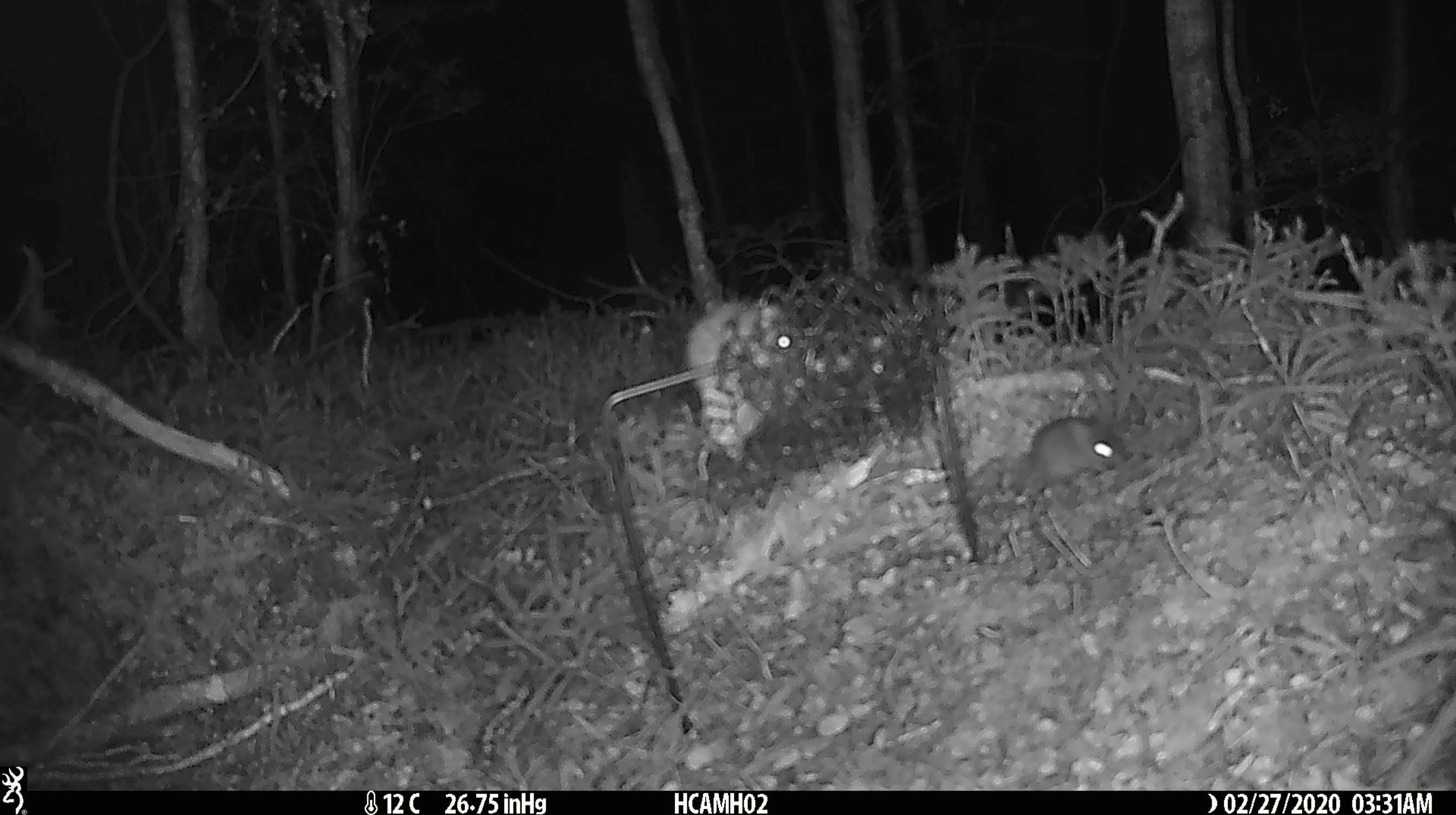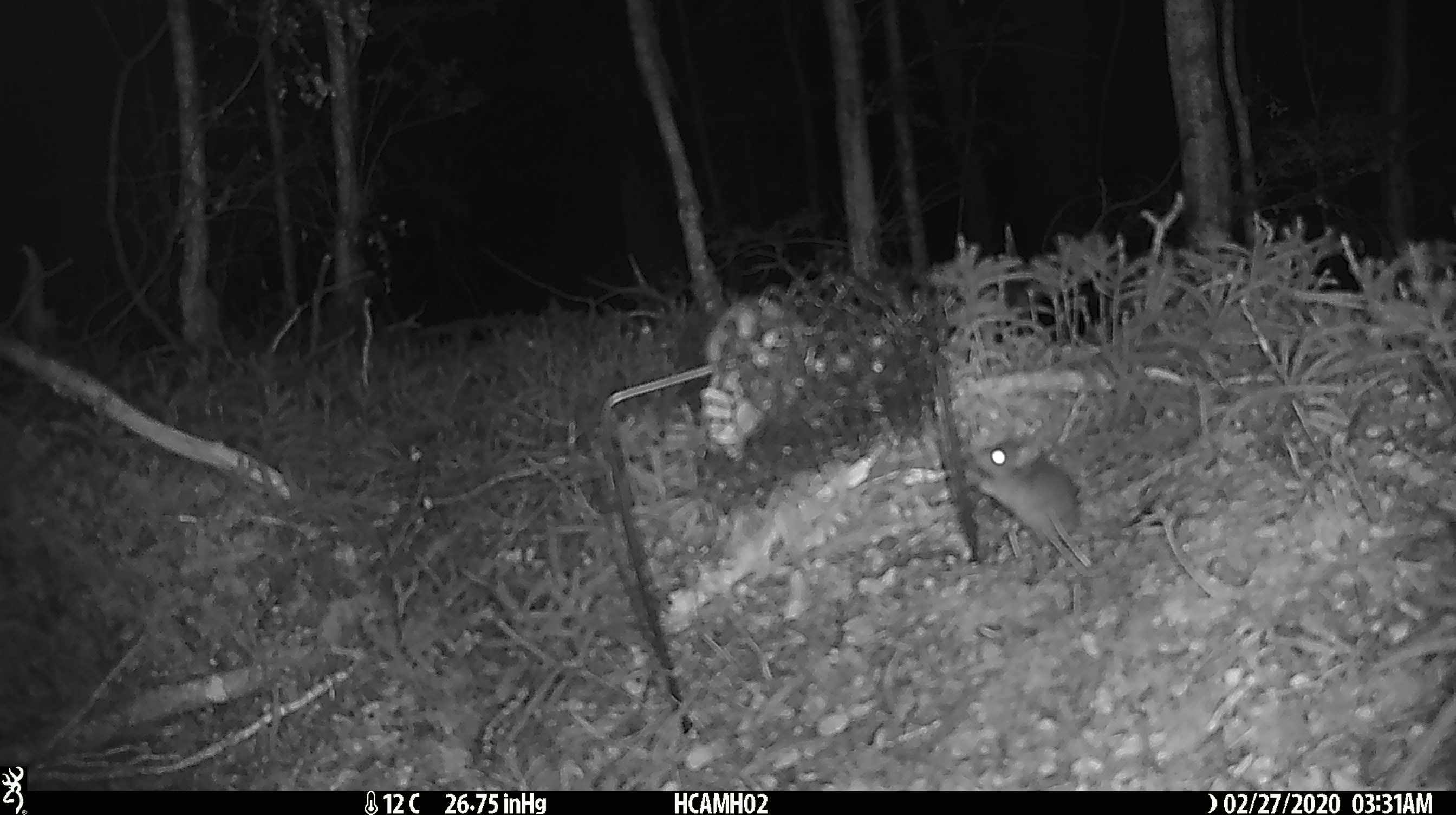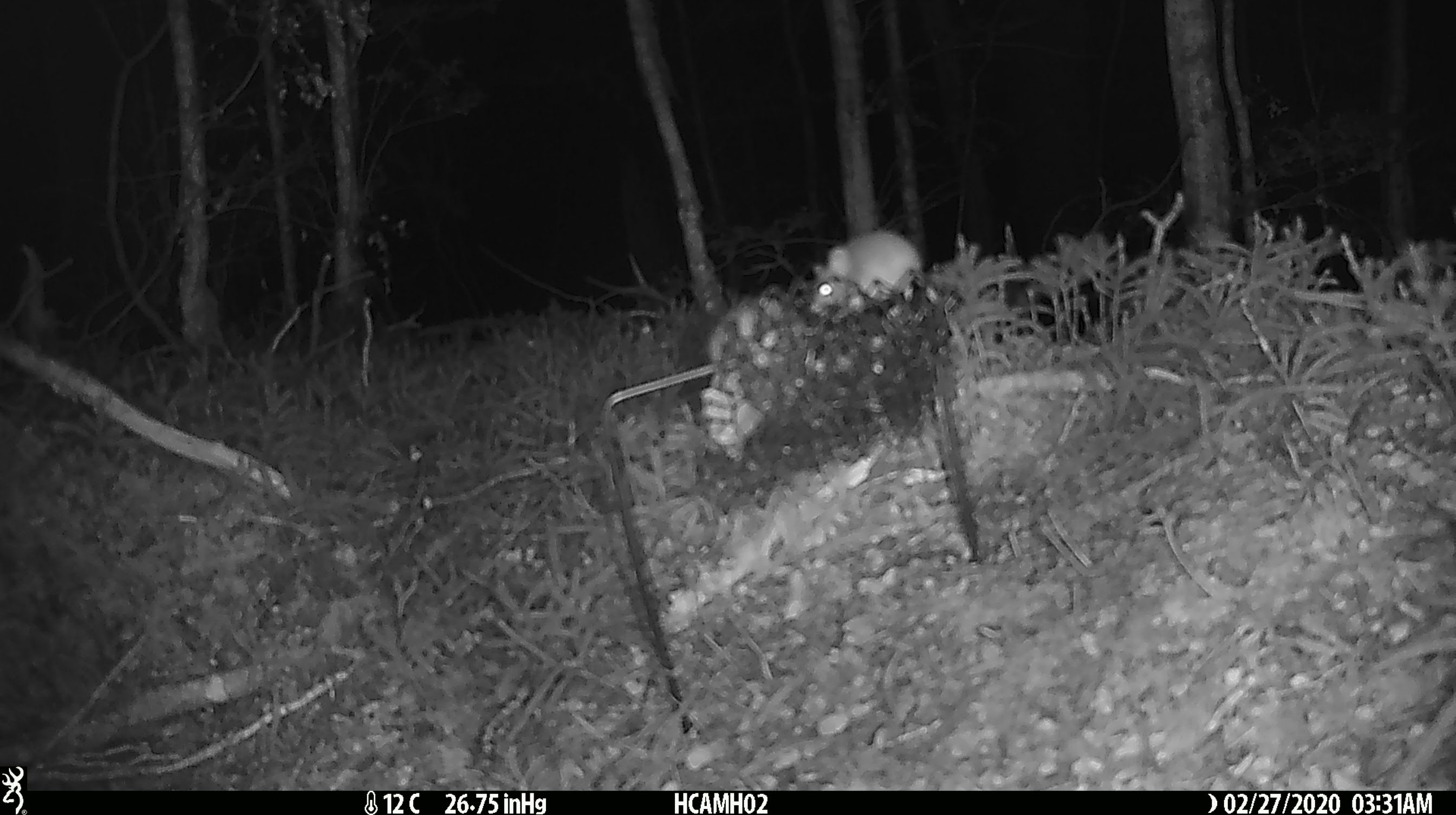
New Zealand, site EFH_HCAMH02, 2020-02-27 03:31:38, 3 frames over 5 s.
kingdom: Animalia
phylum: Chordata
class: Mammalia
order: Rodentia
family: Muridae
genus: Mus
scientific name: Mus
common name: mouse